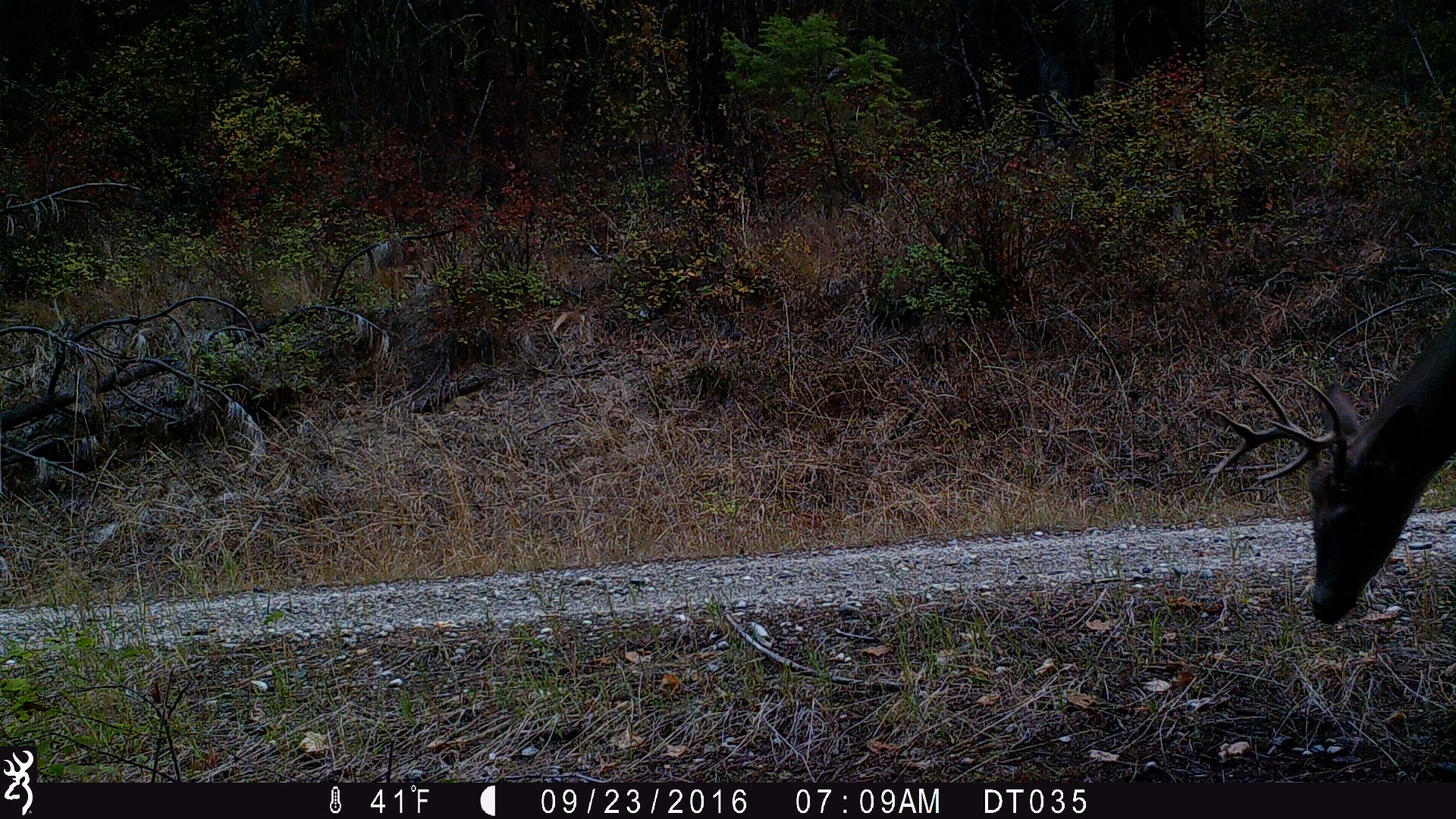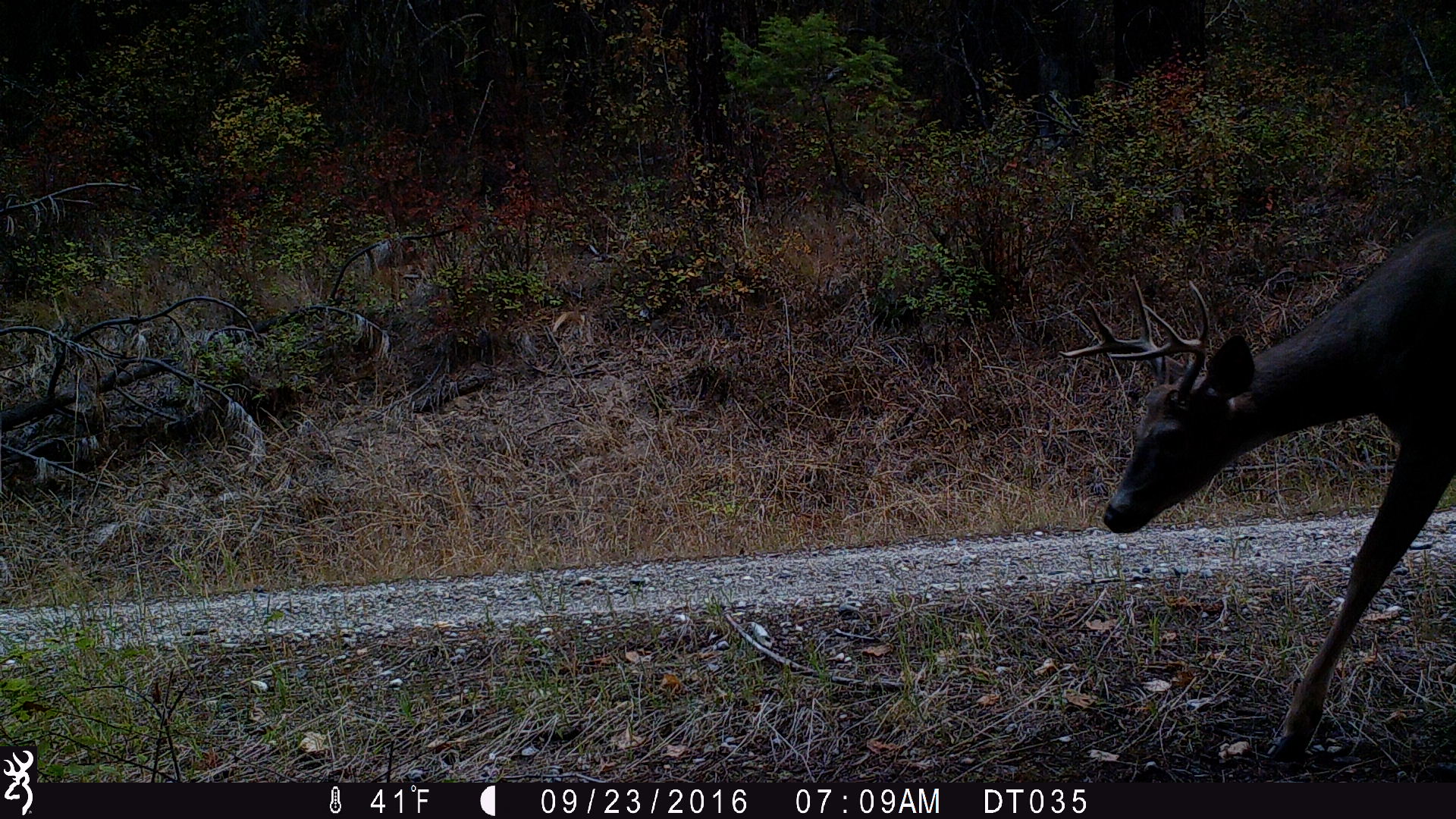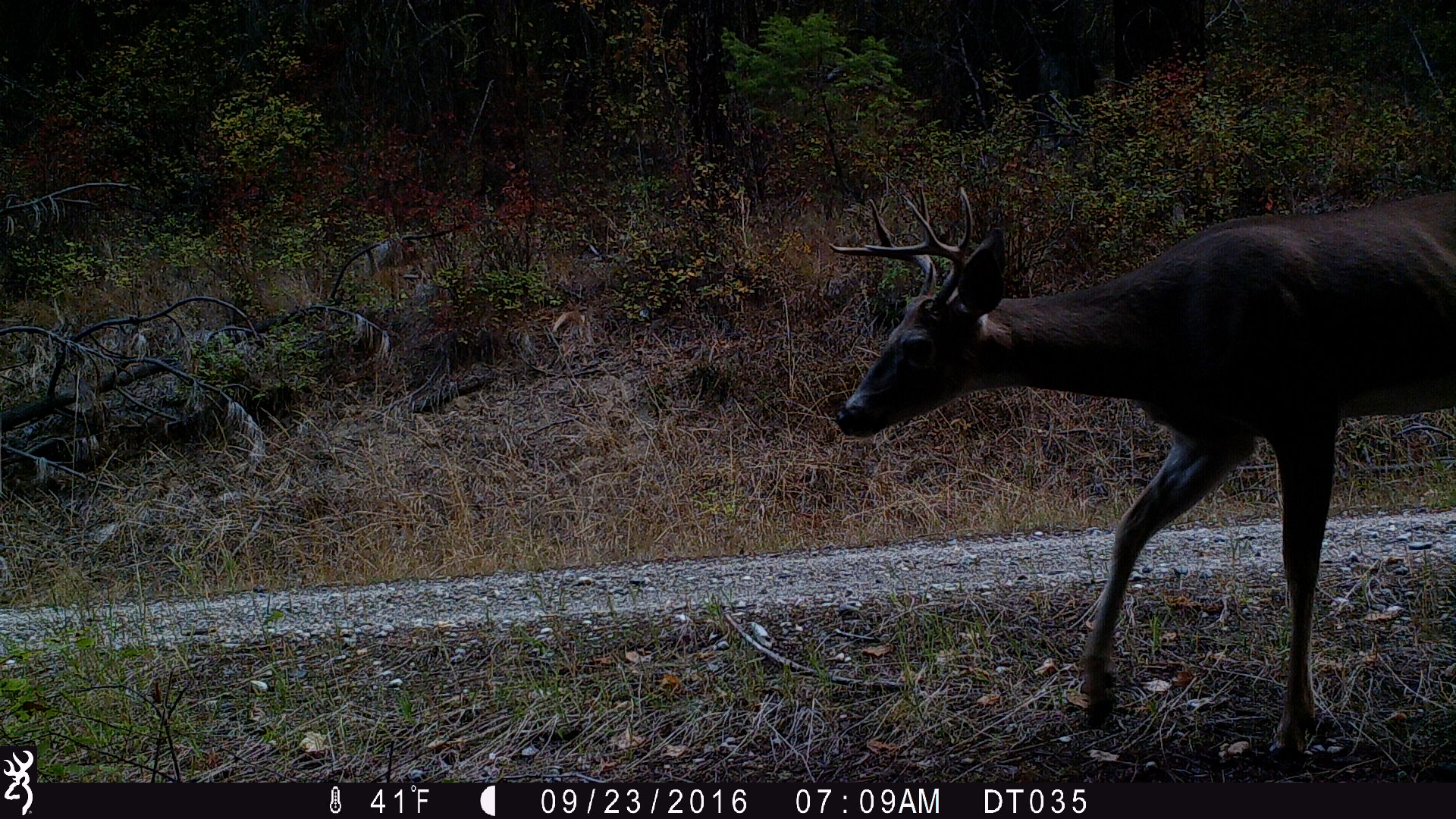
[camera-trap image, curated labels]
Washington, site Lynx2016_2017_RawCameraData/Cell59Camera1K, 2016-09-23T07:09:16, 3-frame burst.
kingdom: Animalia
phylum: Chordata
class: Mammalia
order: Artiodactyla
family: Cervidae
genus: Odocoileus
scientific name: Odocoileus virginianus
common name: white-tailed deer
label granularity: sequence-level